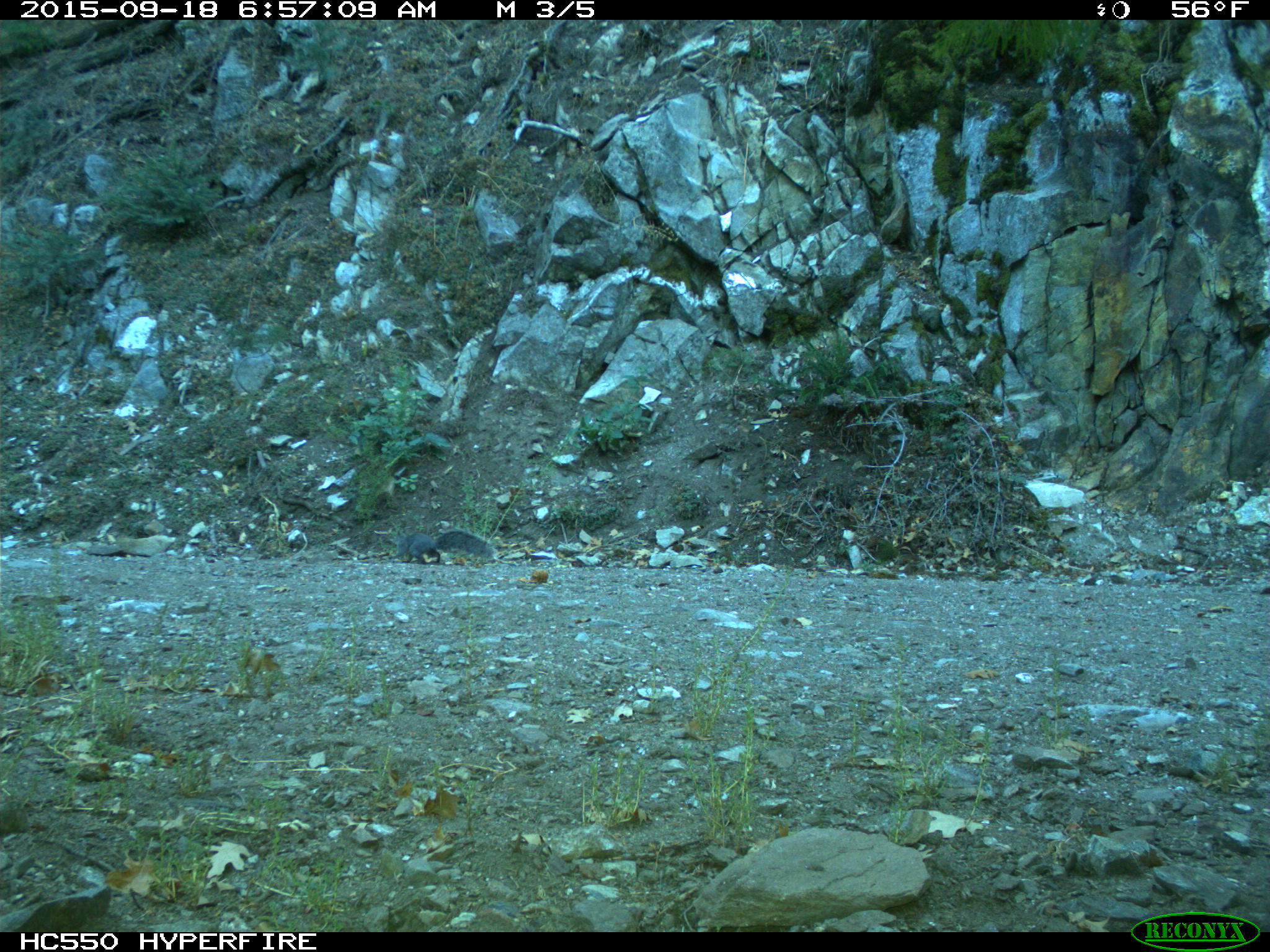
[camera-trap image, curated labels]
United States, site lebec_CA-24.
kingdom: Animalia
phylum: Chordata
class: Mammalia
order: Rodentia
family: Sciuridae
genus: Sciurus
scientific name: Sciurus carolinensis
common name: eastern gray squirrel